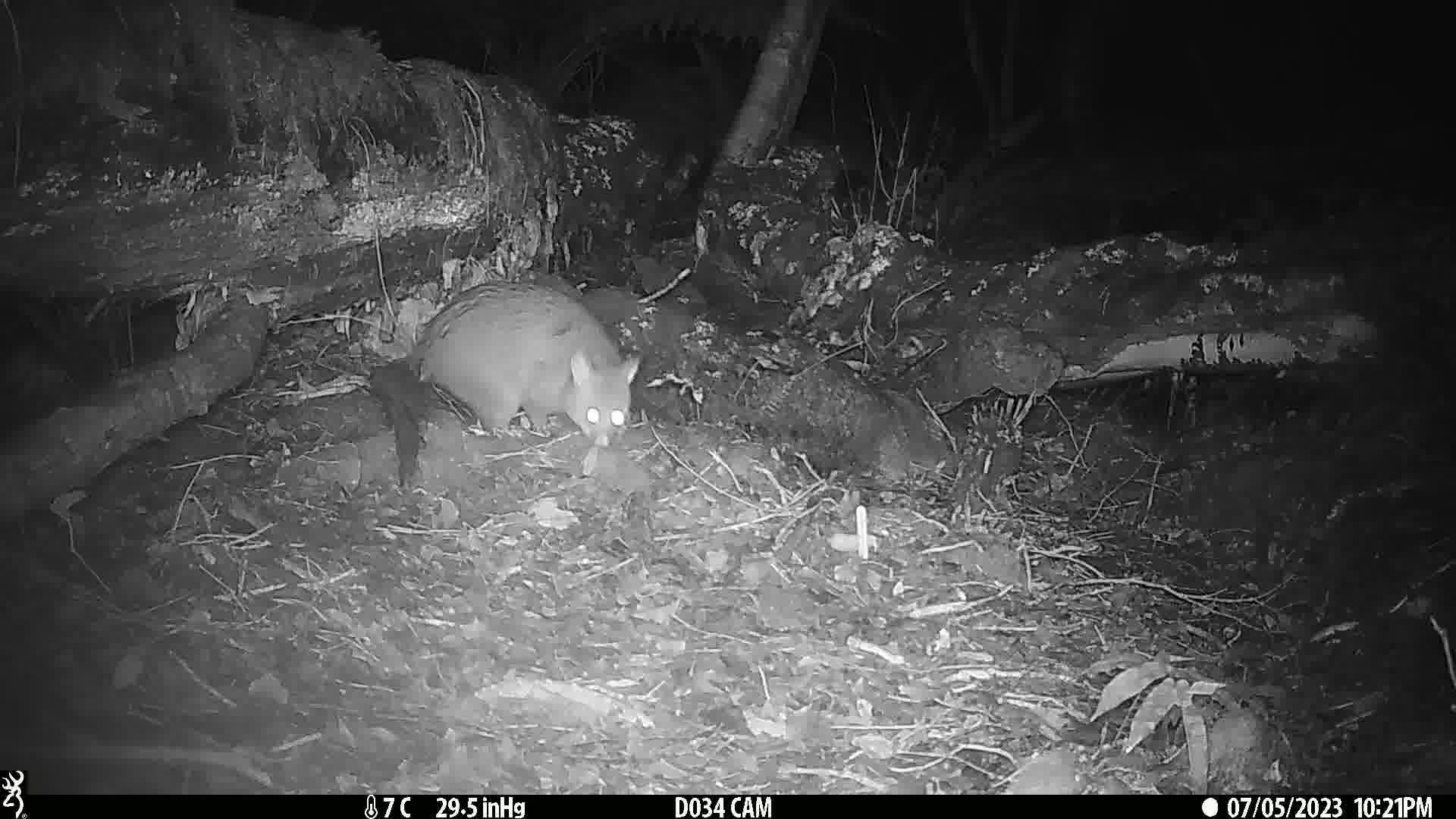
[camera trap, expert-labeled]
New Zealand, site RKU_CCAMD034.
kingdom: Animalia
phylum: Chordata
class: Mammalia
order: Diprotodontia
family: Phalangeridae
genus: Trichosurus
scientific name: Trichosurus vulpecula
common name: common brushtail possum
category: possum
Possum (common brushtail possum) (Trichosurus vulpecula).